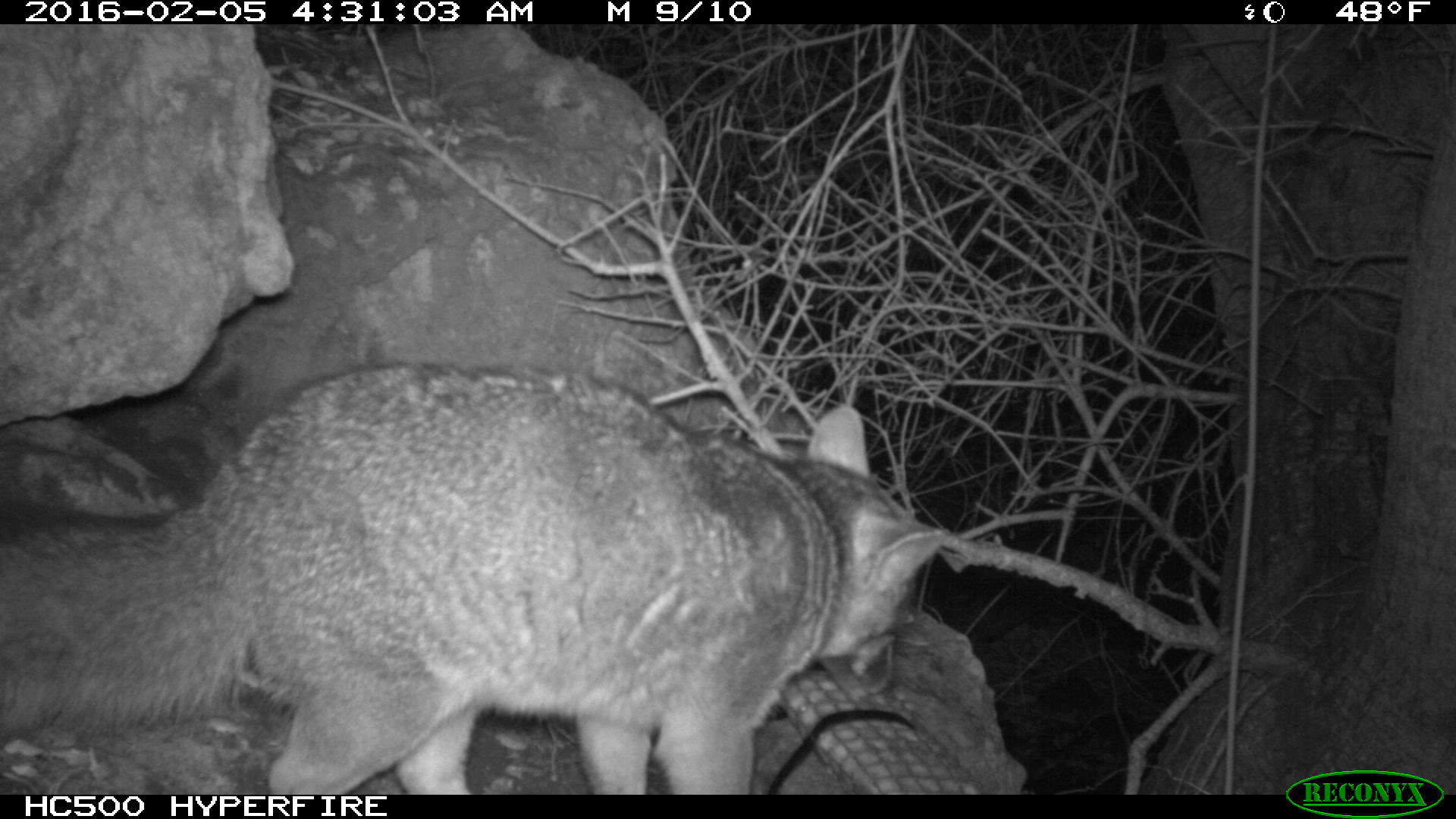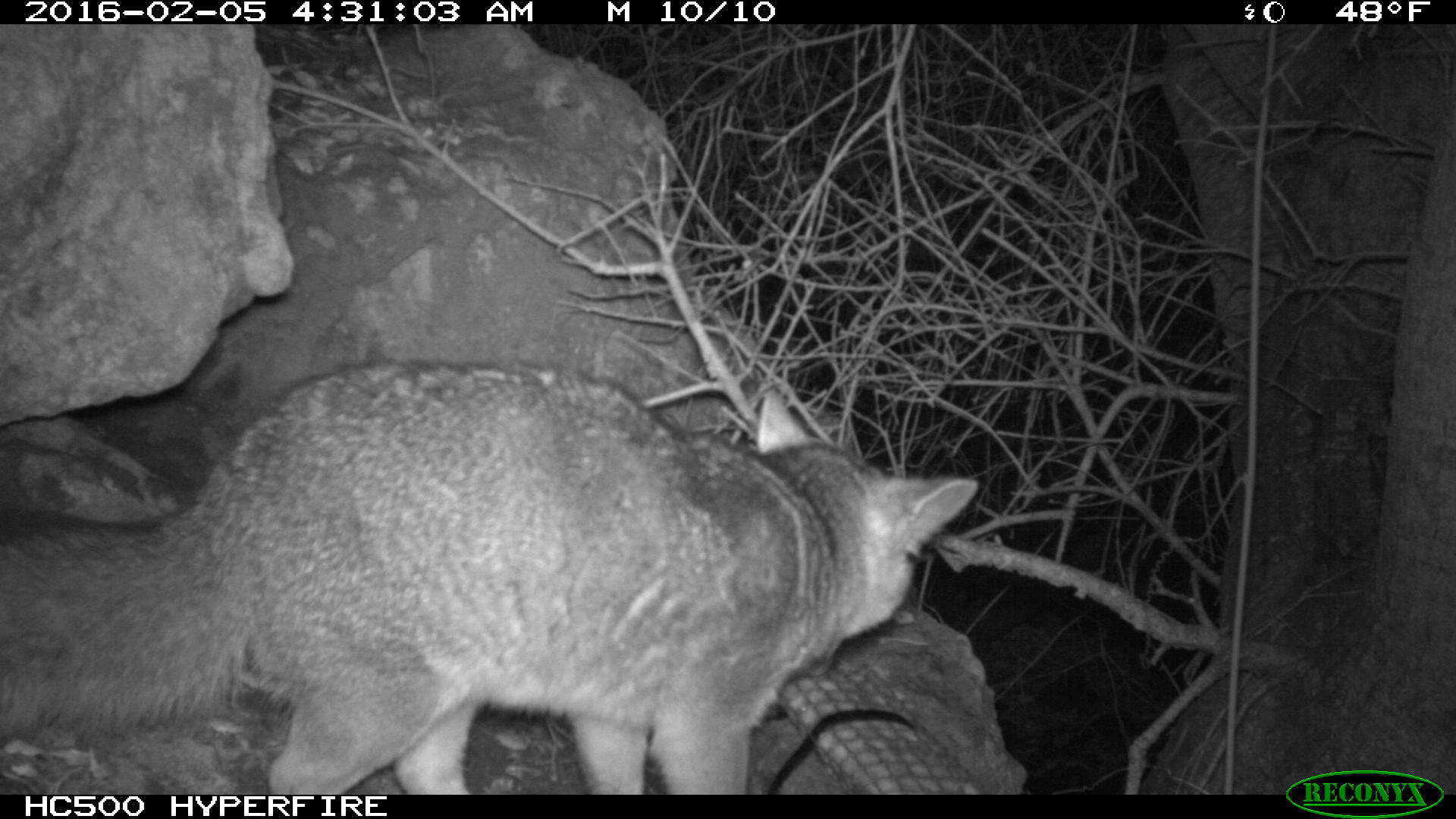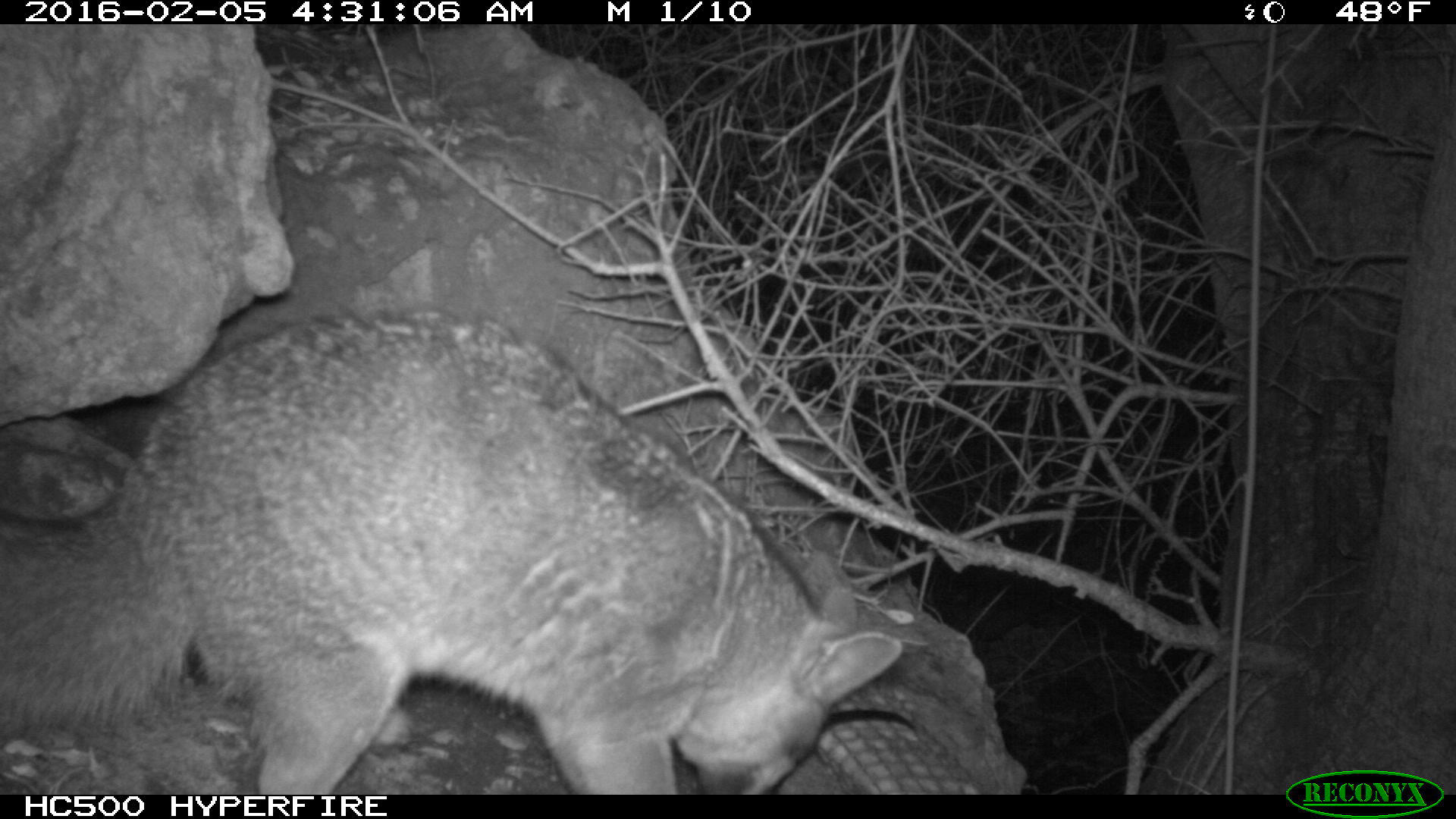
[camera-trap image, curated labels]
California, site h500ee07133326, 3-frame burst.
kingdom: Animalia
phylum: Chordata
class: Mammalia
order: Carnivora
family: Canidae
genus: Urocyon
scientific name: Urocyon littoralis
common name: island fox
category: fox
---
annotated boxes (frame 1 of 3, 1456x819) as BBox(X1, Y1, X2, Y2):
fox: BBox(0, 363, 948, 795)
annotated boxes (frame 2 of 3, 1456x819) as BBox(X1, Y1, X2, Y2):
fox: BBox(0, 361, 978, 794)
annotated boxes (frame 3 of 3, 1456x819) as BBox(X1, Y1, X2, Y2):
fox: BBox(0, 303, 902, 795)